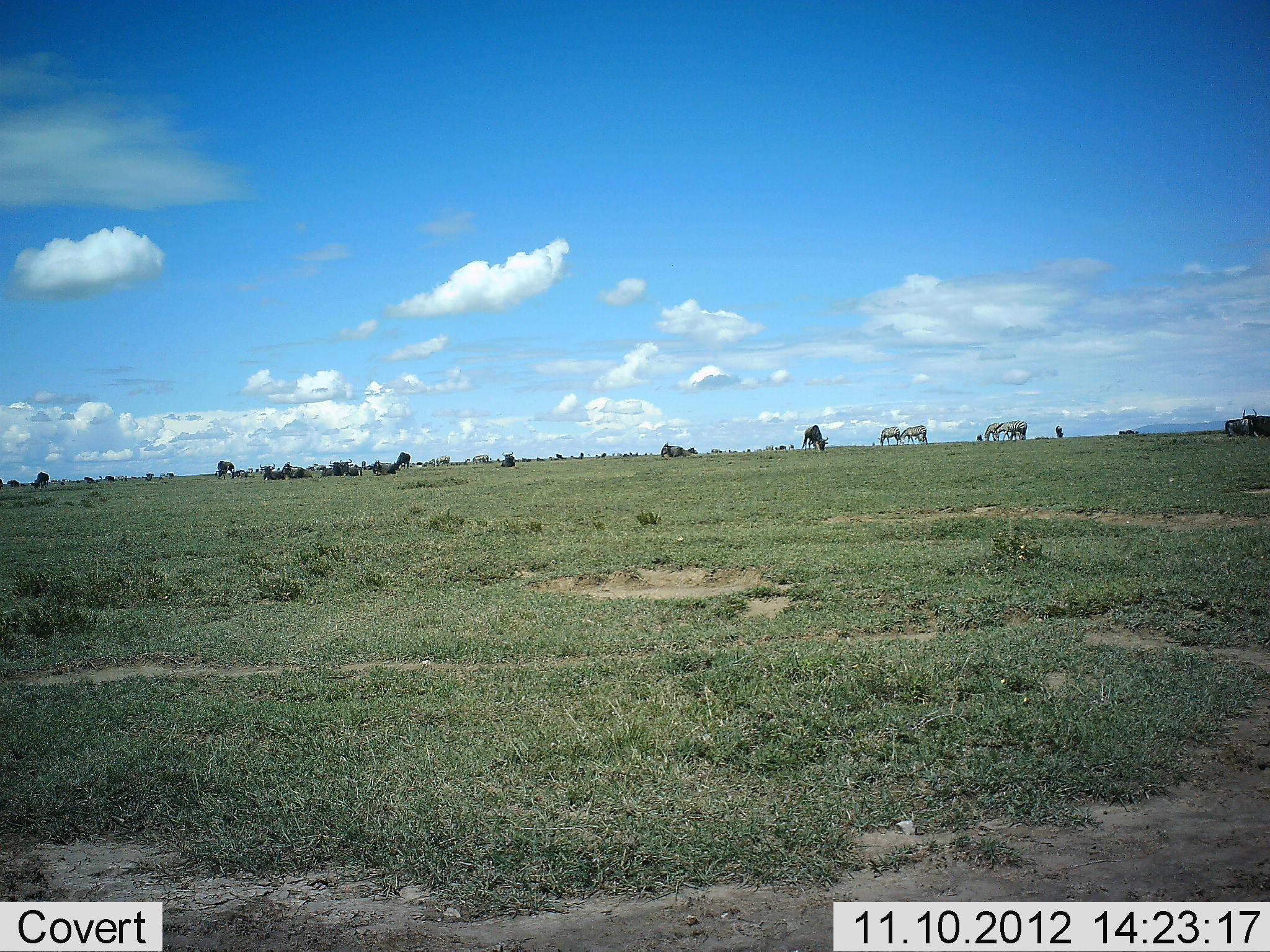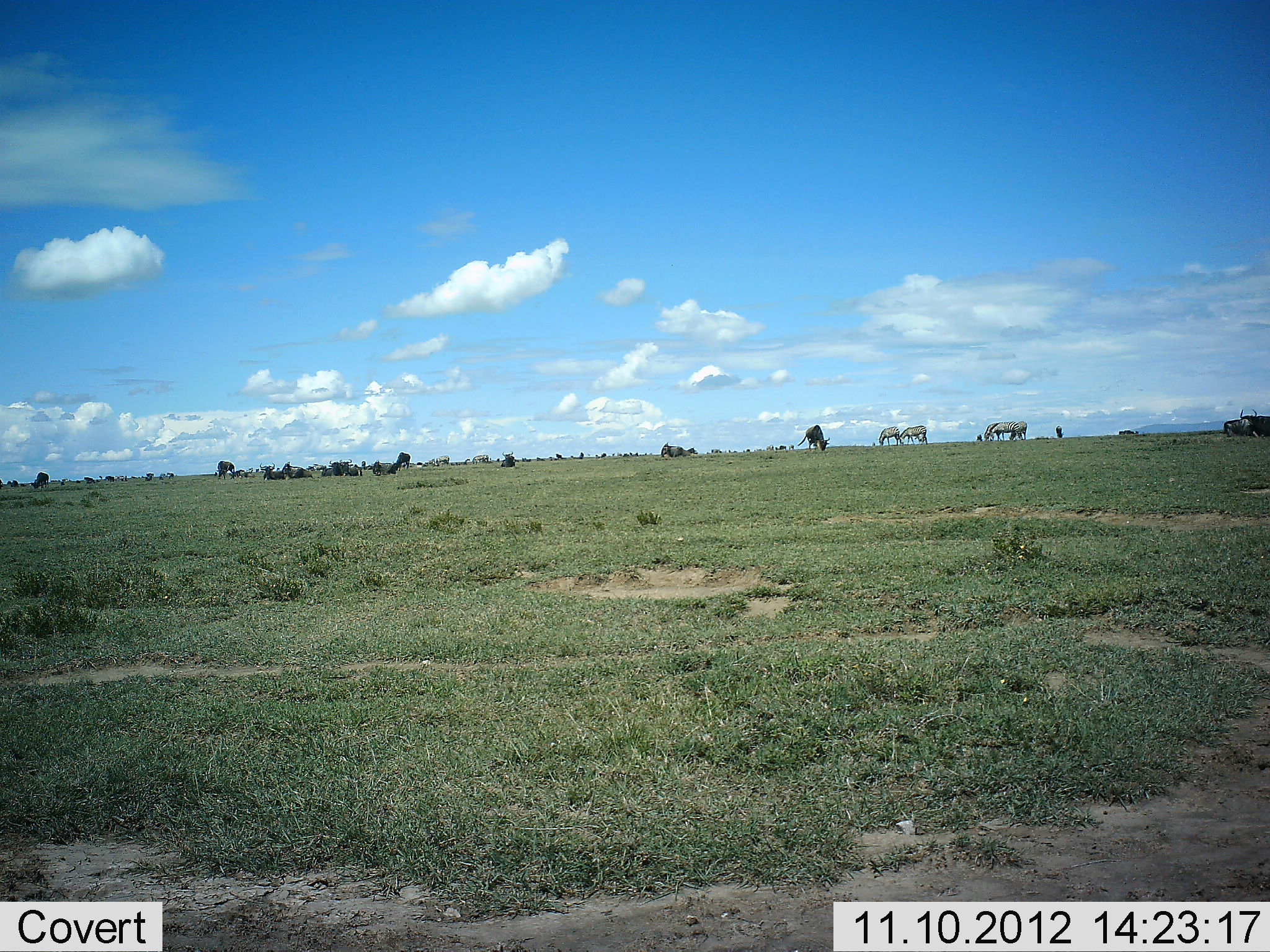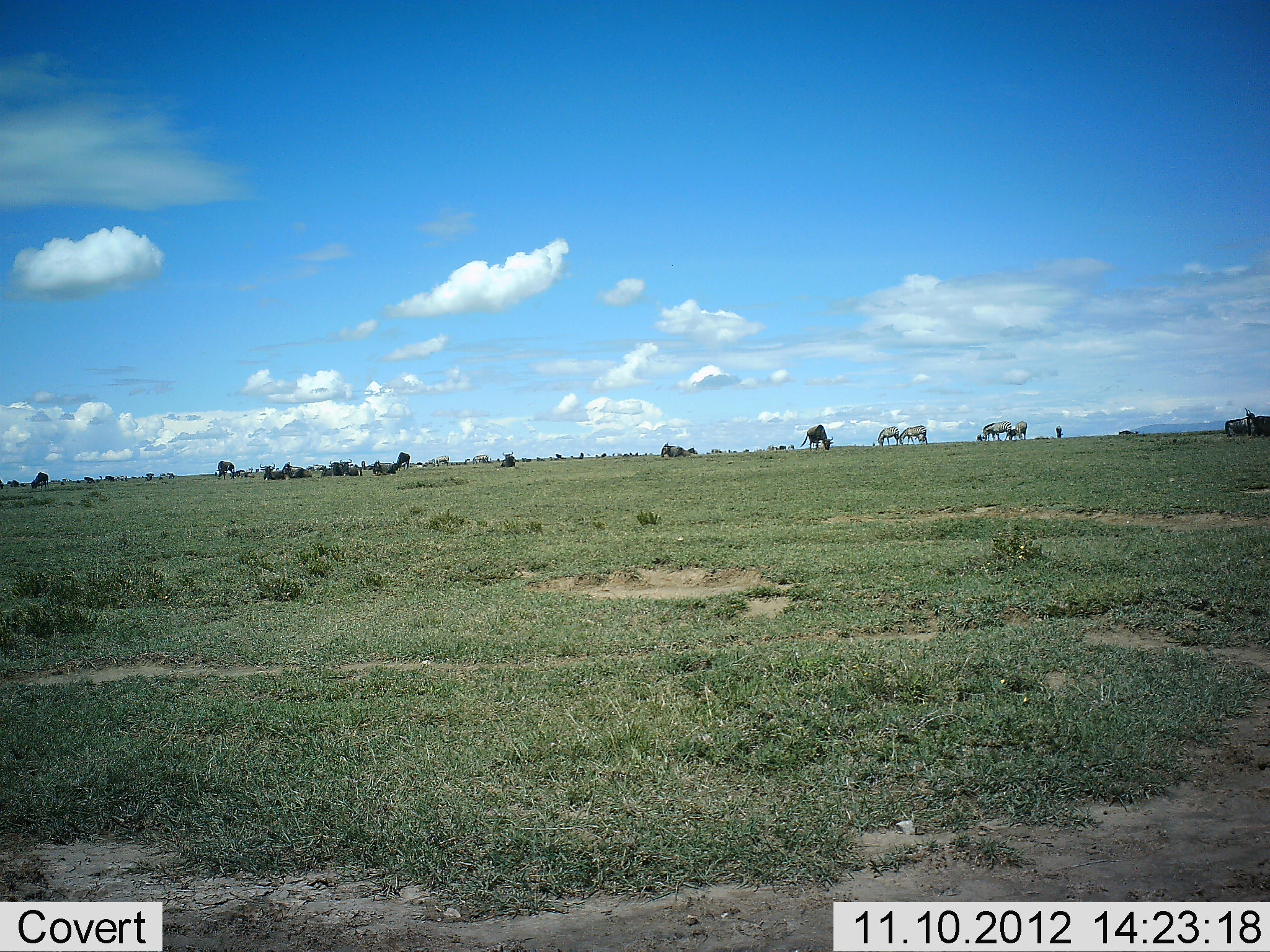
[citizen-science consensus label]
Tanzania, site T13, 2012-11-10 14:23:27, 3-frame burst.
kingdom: Animalia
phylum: Chordata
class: Mammalia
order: Artiodactyla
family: Bovidae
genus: Connochaetes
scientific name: Connochaetes taurinus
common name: blue wildebeest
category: wildebeest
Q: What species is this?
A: Wildebeest (blue wildebeest) (Connochaetes taurinus).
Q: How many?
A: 11-50.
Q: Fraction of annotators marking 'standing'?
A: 27%.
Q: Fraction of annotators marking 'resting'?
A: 36%.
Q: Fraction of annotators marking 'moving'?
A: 0%.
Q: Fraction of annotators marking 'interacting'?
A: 0%.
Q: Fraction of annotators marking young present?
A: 0%.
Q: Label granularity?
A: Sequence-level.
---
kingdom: Animalia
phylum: Chordata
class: Mammalia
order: Perissodactyla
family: Equidae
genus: Equus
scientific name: Equus quagga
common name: plains zebra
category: zebra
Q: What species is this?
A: Zebra (plains zebra) (Equus quagga).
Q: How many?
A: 4.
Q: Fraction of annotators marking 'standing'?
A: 27%.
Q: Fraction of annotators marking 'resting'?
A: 0%.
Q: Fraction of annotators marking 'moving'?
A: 0%.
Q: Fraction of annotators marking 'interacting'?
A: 0%.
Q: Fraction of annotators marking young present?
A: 0%.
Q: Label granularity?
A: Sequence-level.